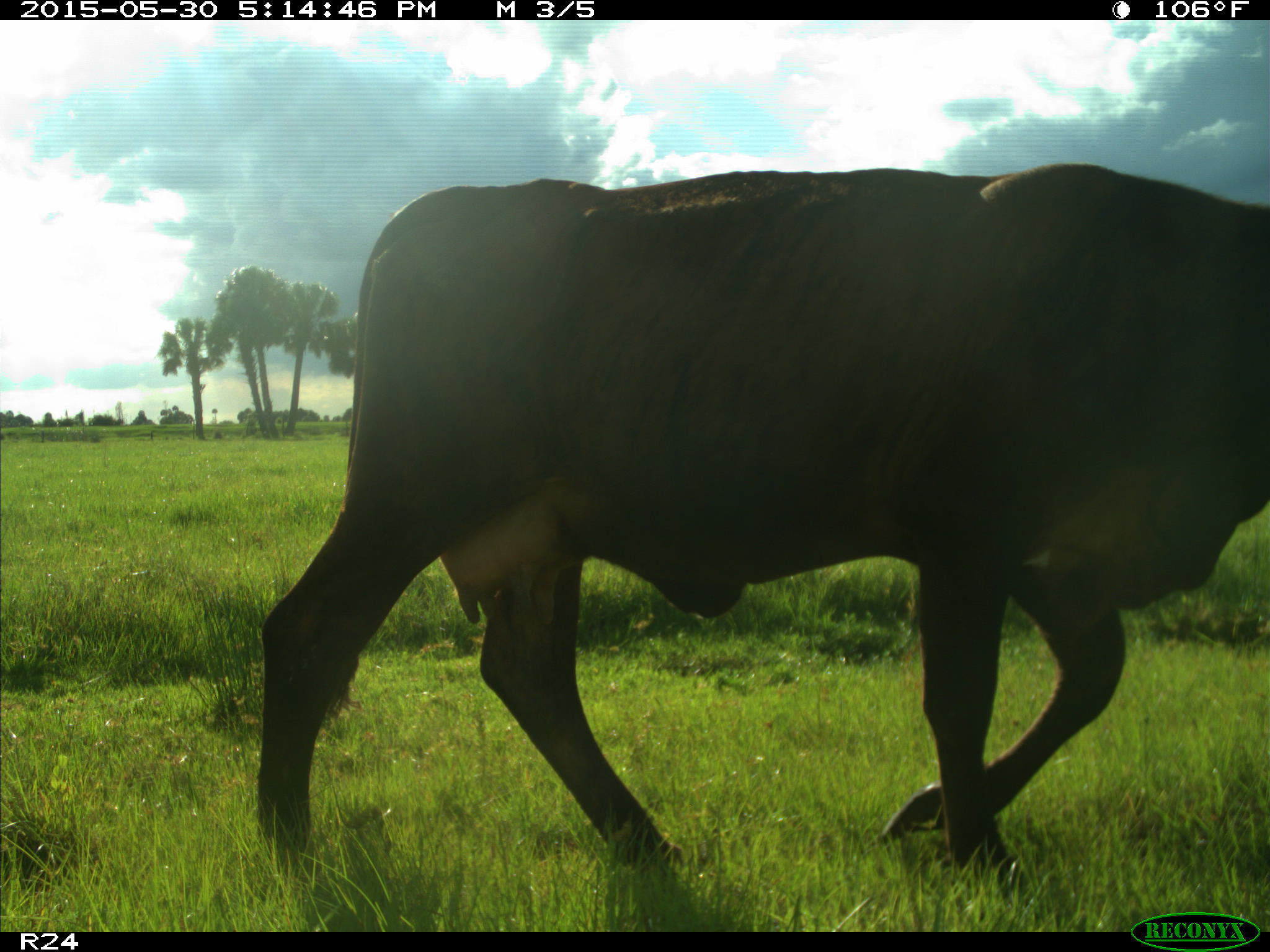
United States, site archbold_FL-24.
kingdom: Animalia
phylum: Chordata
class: Mammalia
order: Artiodactyla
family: Bovidae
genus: Bos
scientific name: Bos taurus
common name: domestic cow